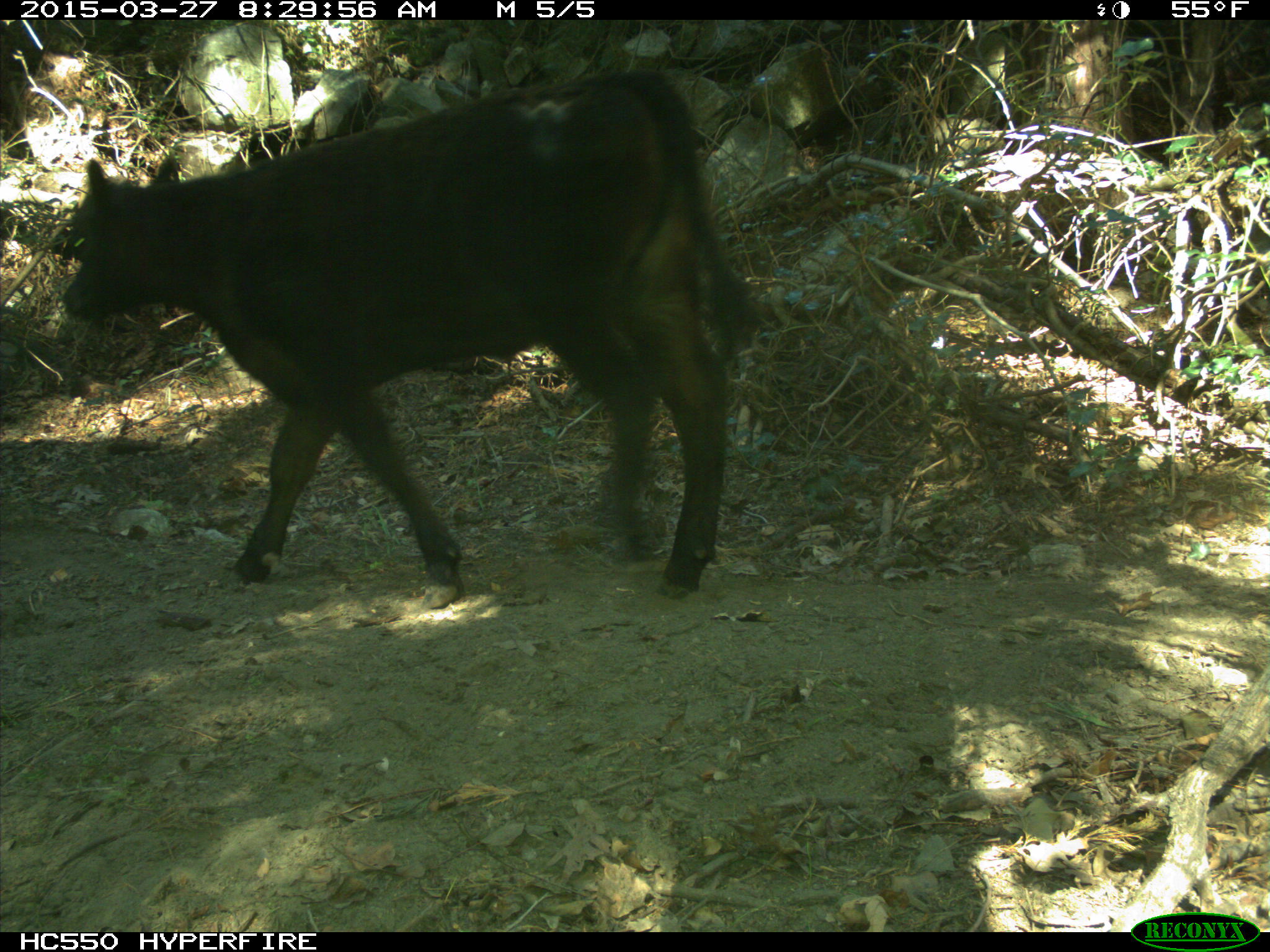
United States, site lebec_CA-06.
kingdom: Animalia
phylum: Chordata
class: Mammalia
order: Artiodactyla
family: Bovidae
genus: Bos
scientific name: Bos taurus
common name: domestic cow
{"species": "Bos taurus (domestic cow)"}